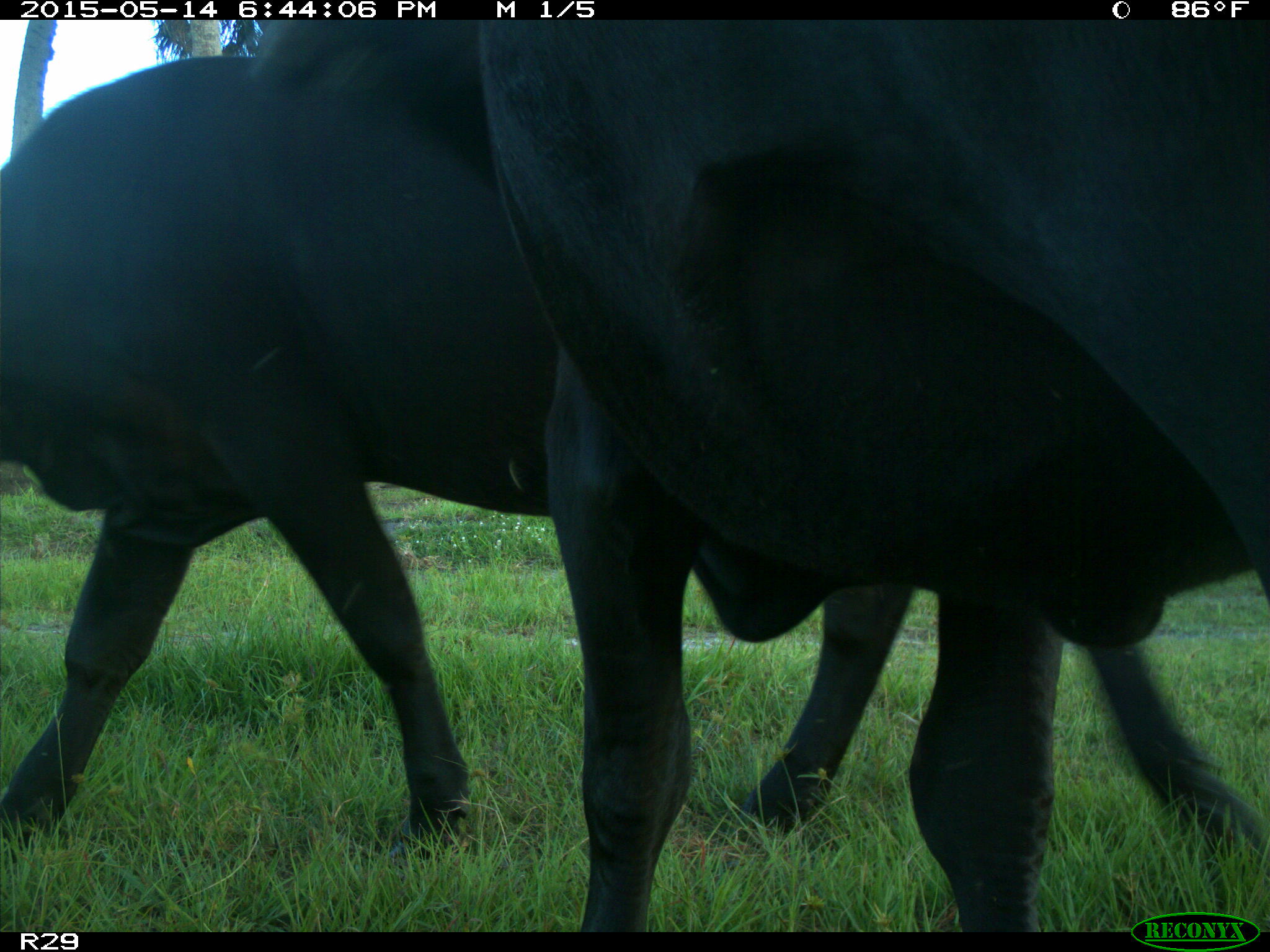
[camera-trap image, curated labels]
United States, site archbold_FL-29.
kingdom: Animalia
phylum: Chordata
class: Mammalia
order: Artiodactyla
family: Bovidae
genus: Bos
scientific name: Bos taurus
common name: domestic cow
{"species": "Bos taurus (domestic cow)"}